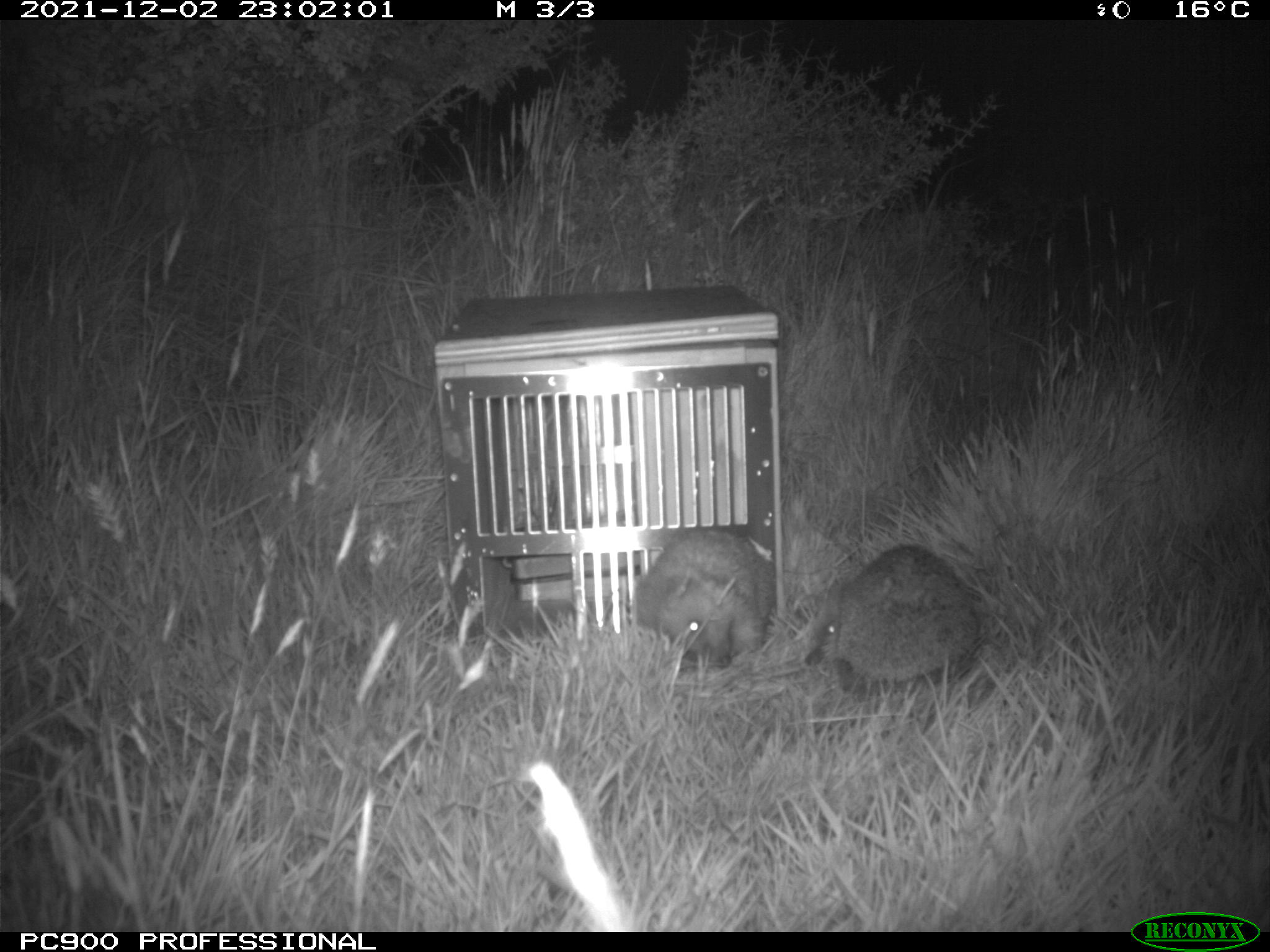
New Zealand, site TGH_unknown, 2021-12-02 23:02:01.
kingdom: Animalia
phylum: Chordata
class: Mammalia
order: Eulipotyphla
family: Erinaceidae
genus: Erinaceus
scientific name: Erinaceus europaeus europaeus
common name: european hedgehog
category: hedgehog